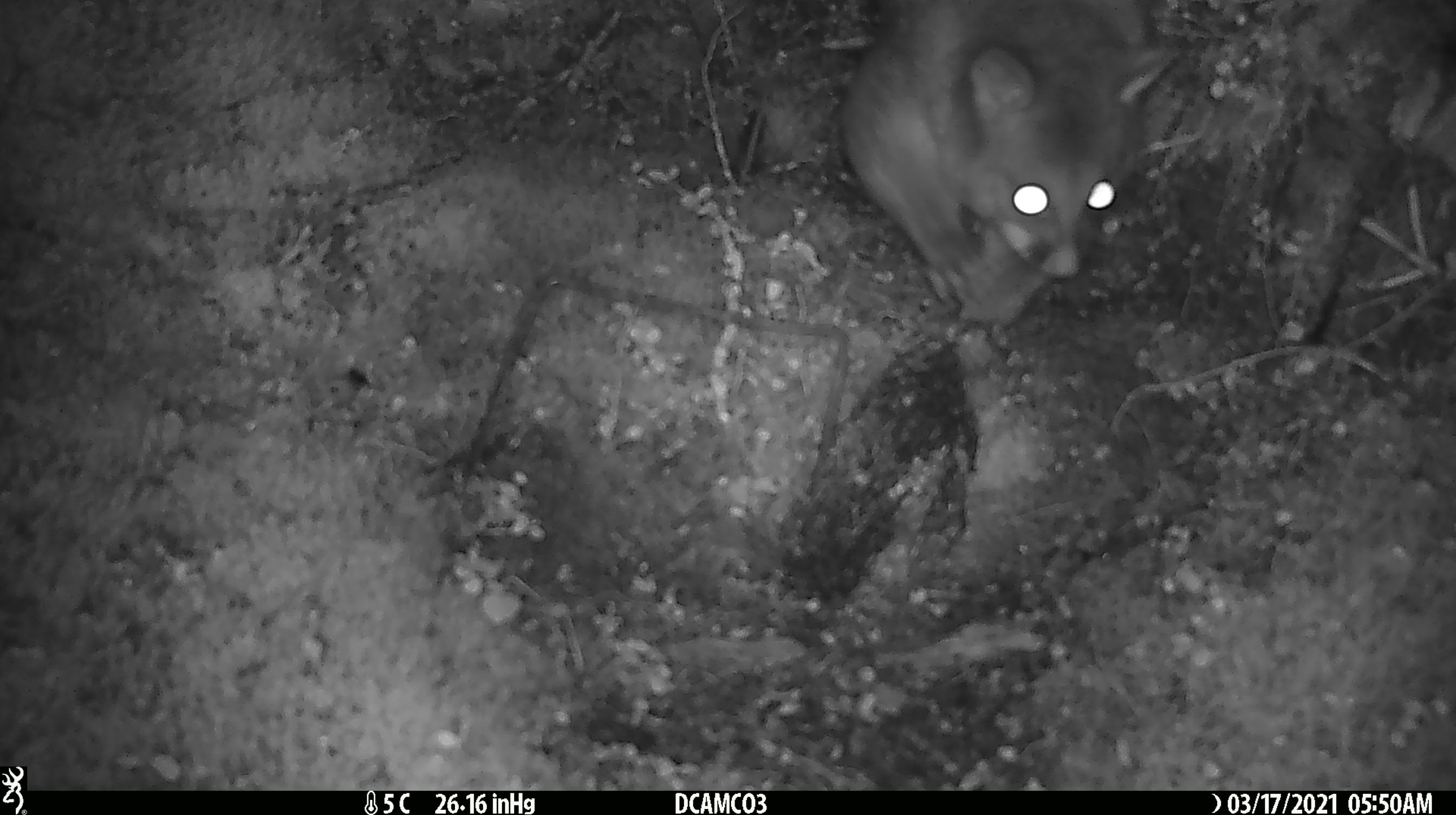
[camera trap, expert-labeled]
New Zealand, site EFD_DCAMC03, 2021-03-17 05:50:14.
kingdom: Animalia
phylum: Chordata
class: Mammalia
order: Diprotodontia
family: Phalangeridae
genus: Trichosurus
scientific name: Trichosurus vulpecula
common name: common brushtail possum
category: possum